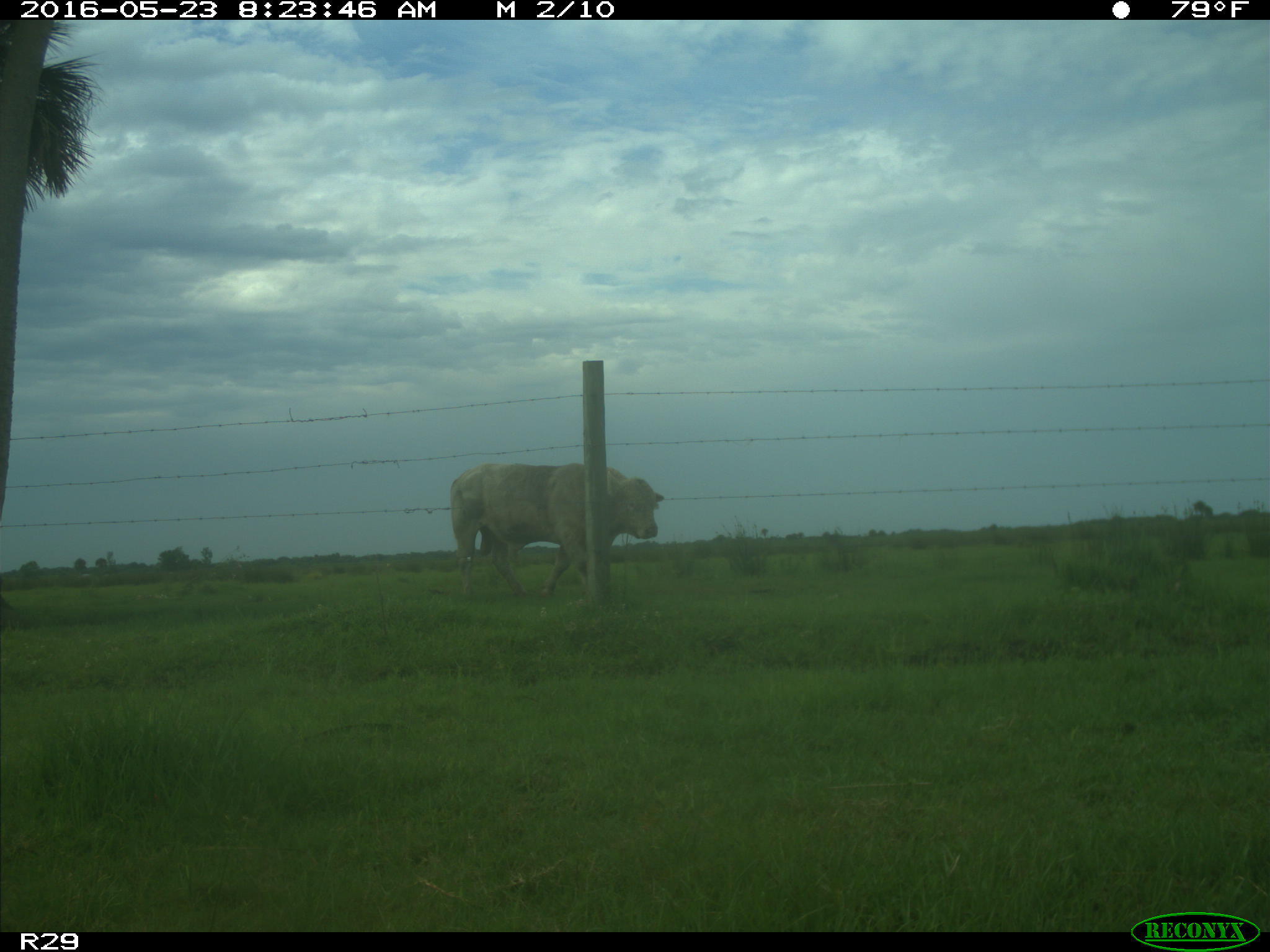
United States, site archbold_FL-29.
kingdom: Animalia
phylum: Chordata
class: Mammalia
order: Artiodactyla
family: Bovidae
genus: Bos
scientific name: Bos taurus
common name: domestic cow